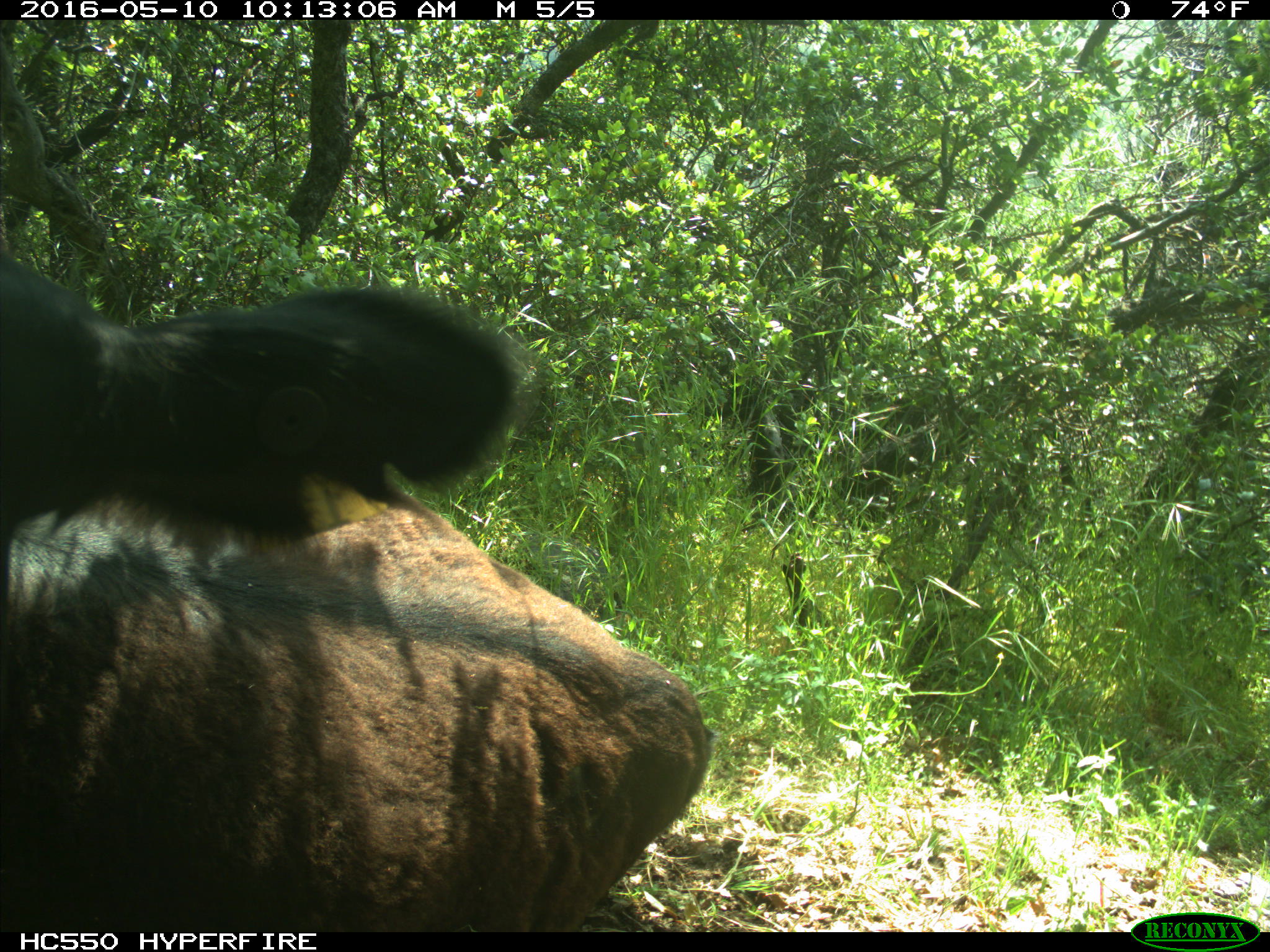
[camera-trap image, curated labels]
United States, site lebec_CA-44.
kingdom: Animalia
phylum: Chordata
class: Mammalia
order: Artiodactyla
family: Bovidae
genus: Bos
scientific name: Bos taurus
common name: domestic cow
Bos taurus (domestic cow).